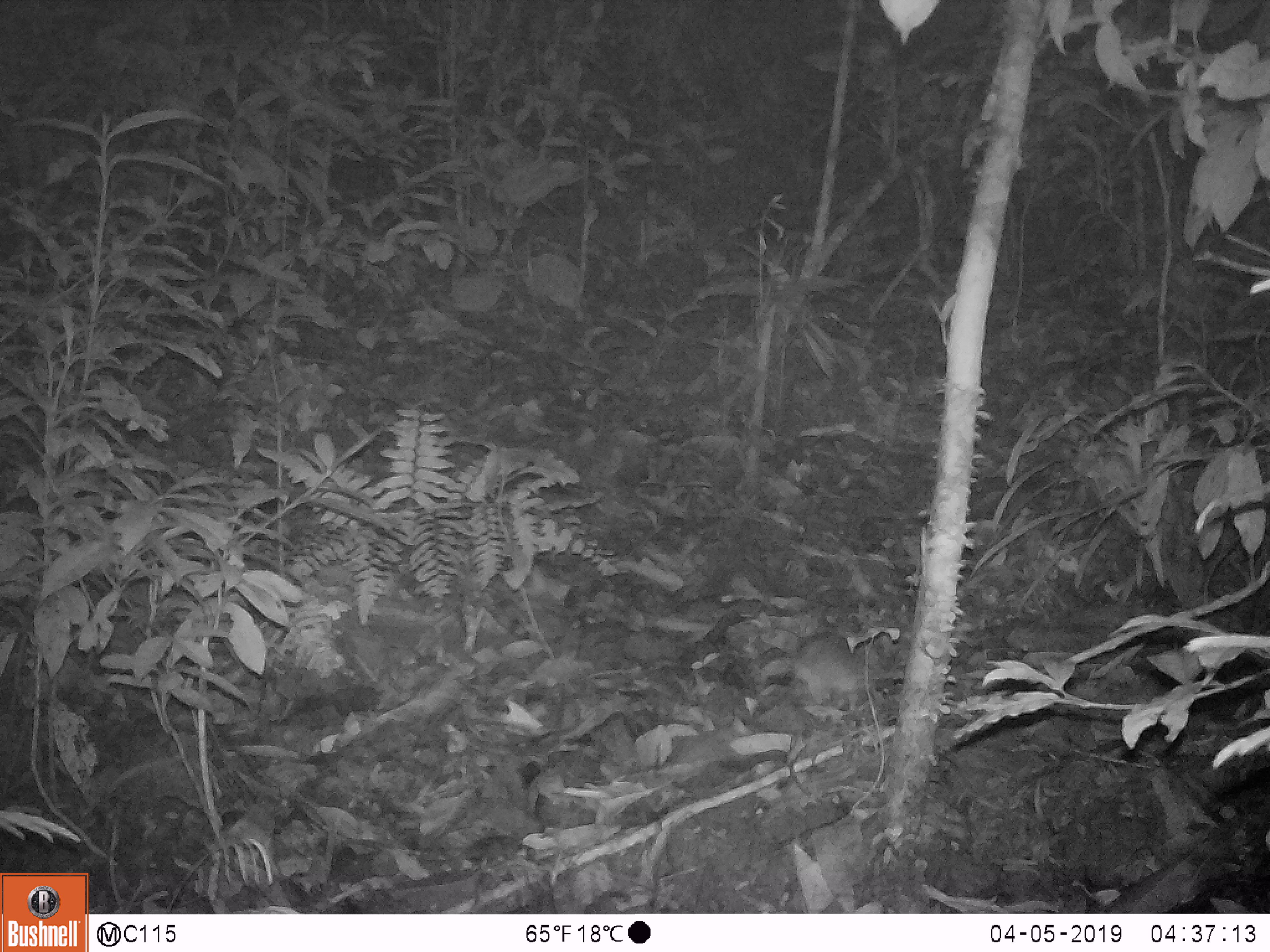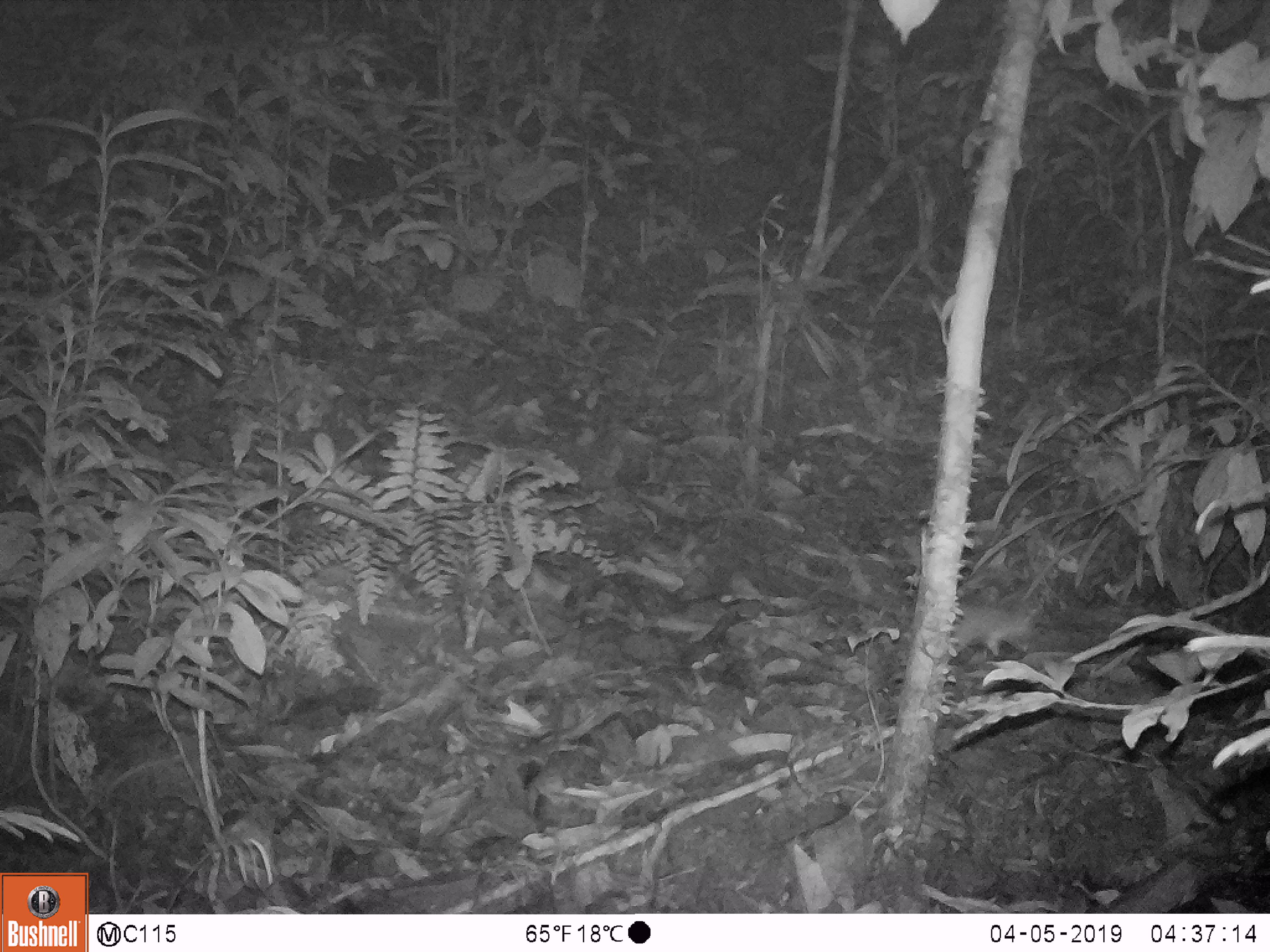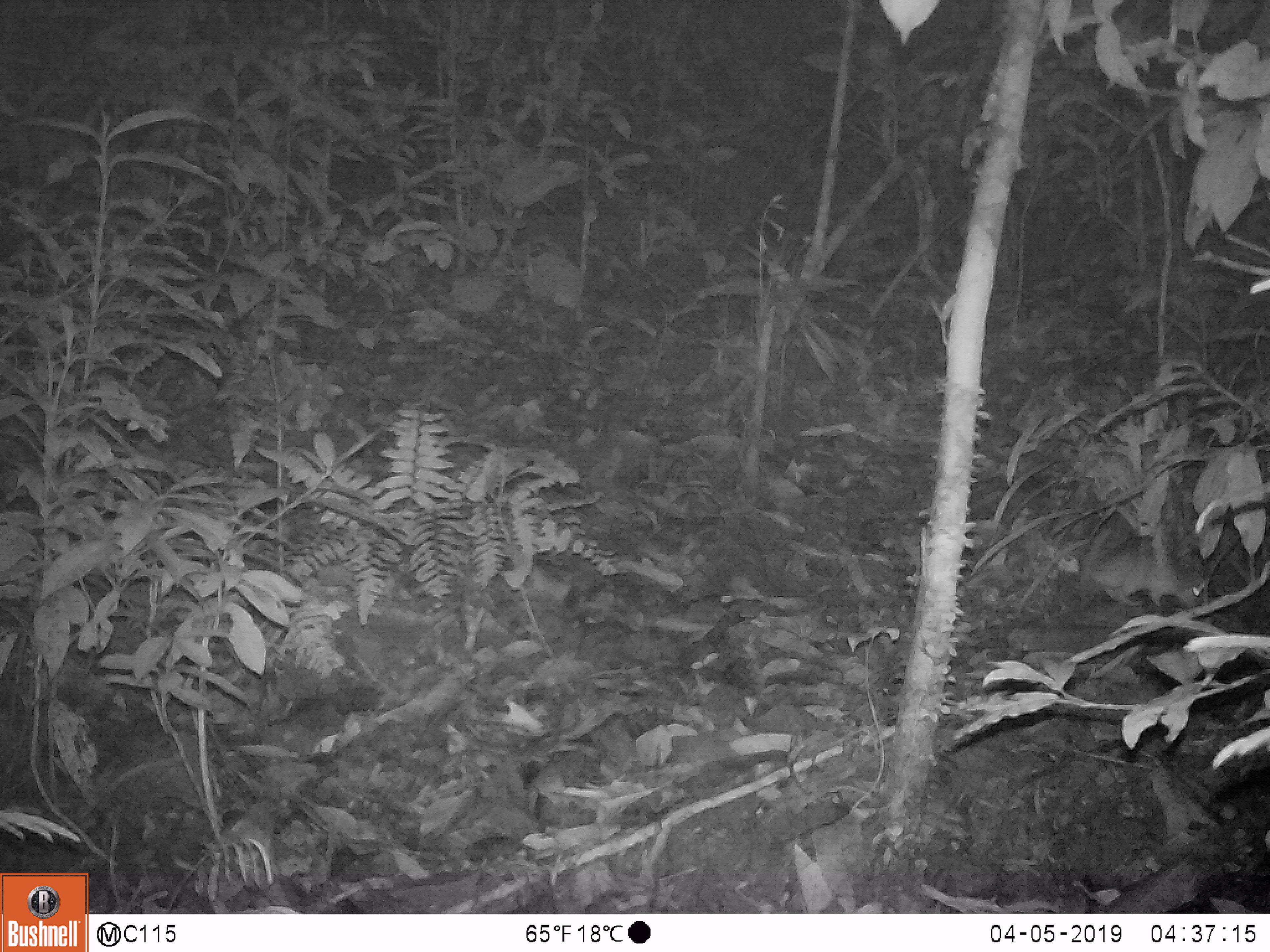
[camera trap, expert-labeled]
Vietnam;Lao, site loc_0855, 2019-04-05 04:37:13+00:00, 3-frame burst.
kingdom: Animalia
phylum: Chordata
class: Mammalia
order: Rodentia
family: Muridae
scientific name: Muridae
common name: old-world mice and rats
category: unidentified murid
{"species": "unidentified murid (old-world mice and rats) (Muridae)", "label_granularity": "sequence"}